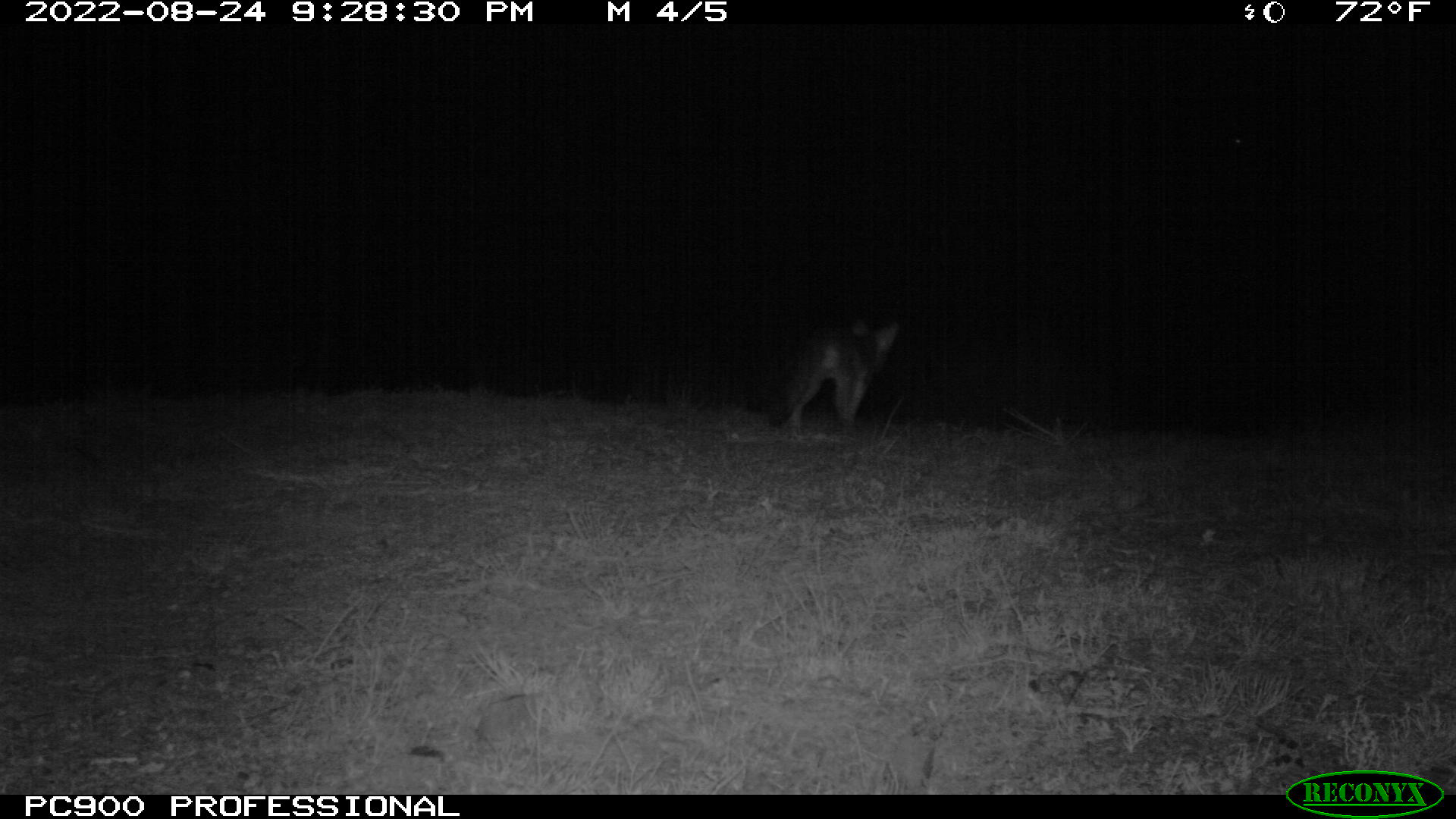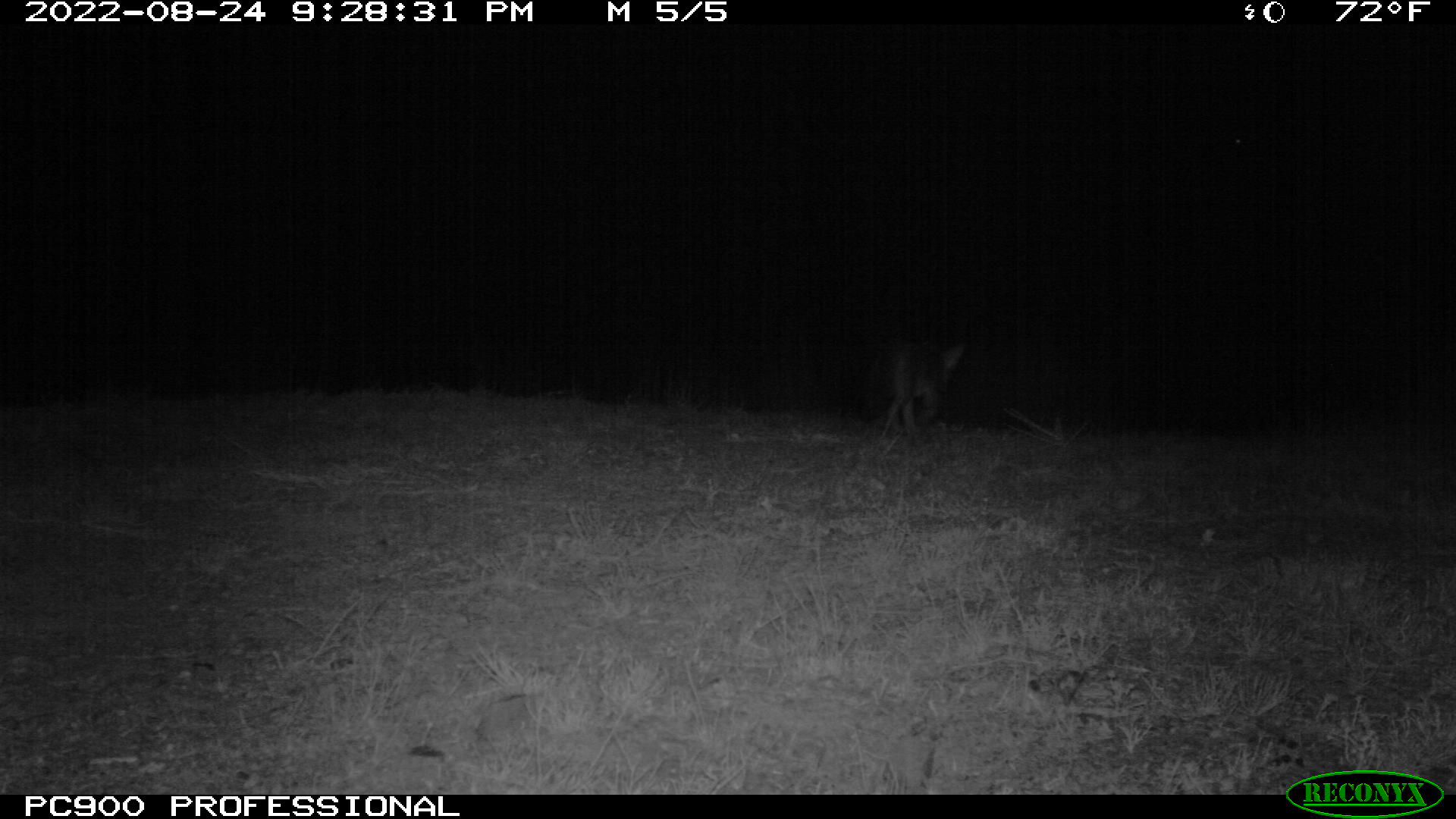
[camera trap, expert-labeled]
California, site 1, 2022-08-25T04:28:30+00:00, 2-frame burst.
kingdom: Animalia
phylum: Chordata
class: Mammalia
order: Carnivora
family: Canidae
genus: Urocyon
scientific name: Urocyon cinereoargenteus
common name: gray fox